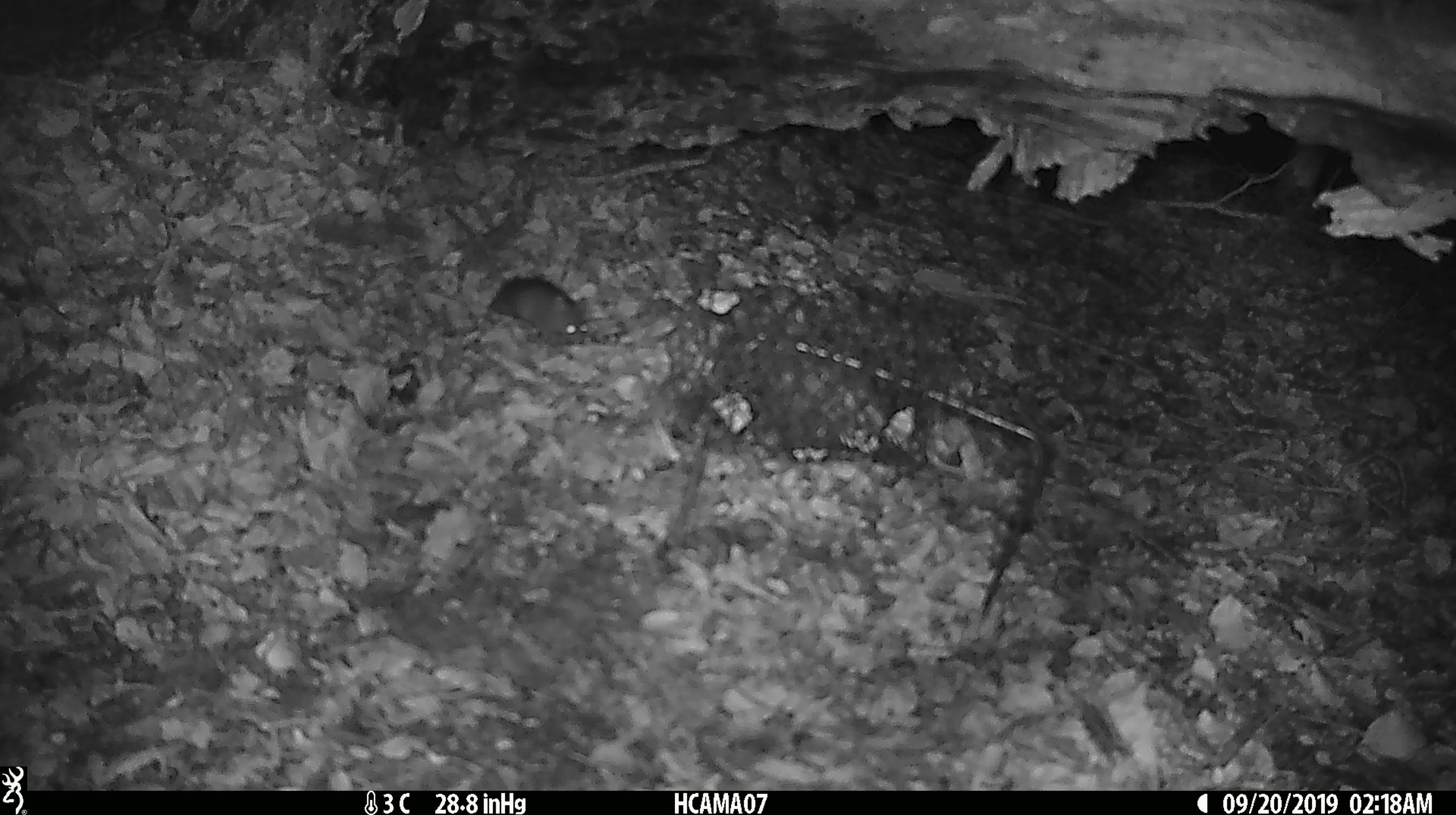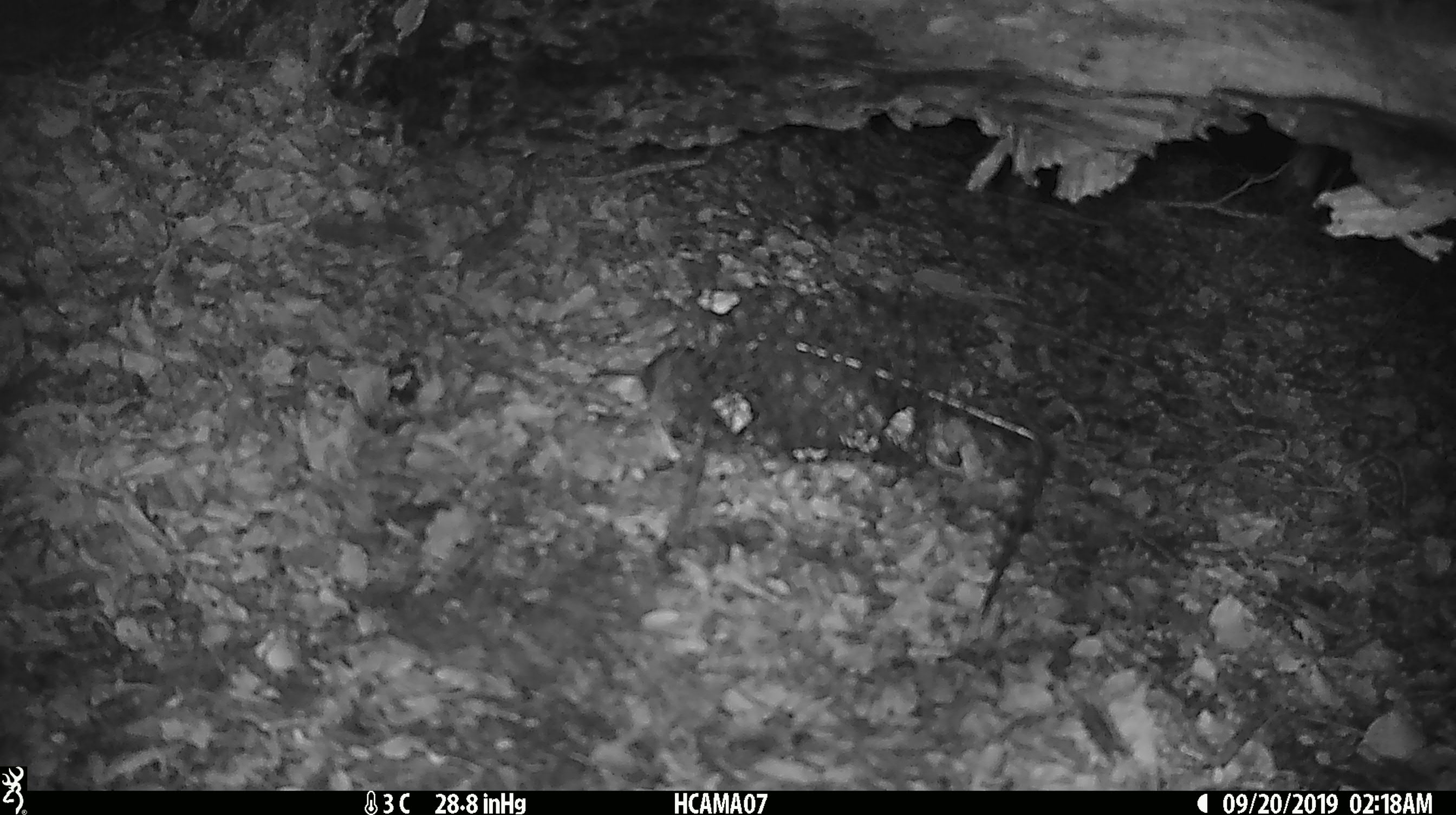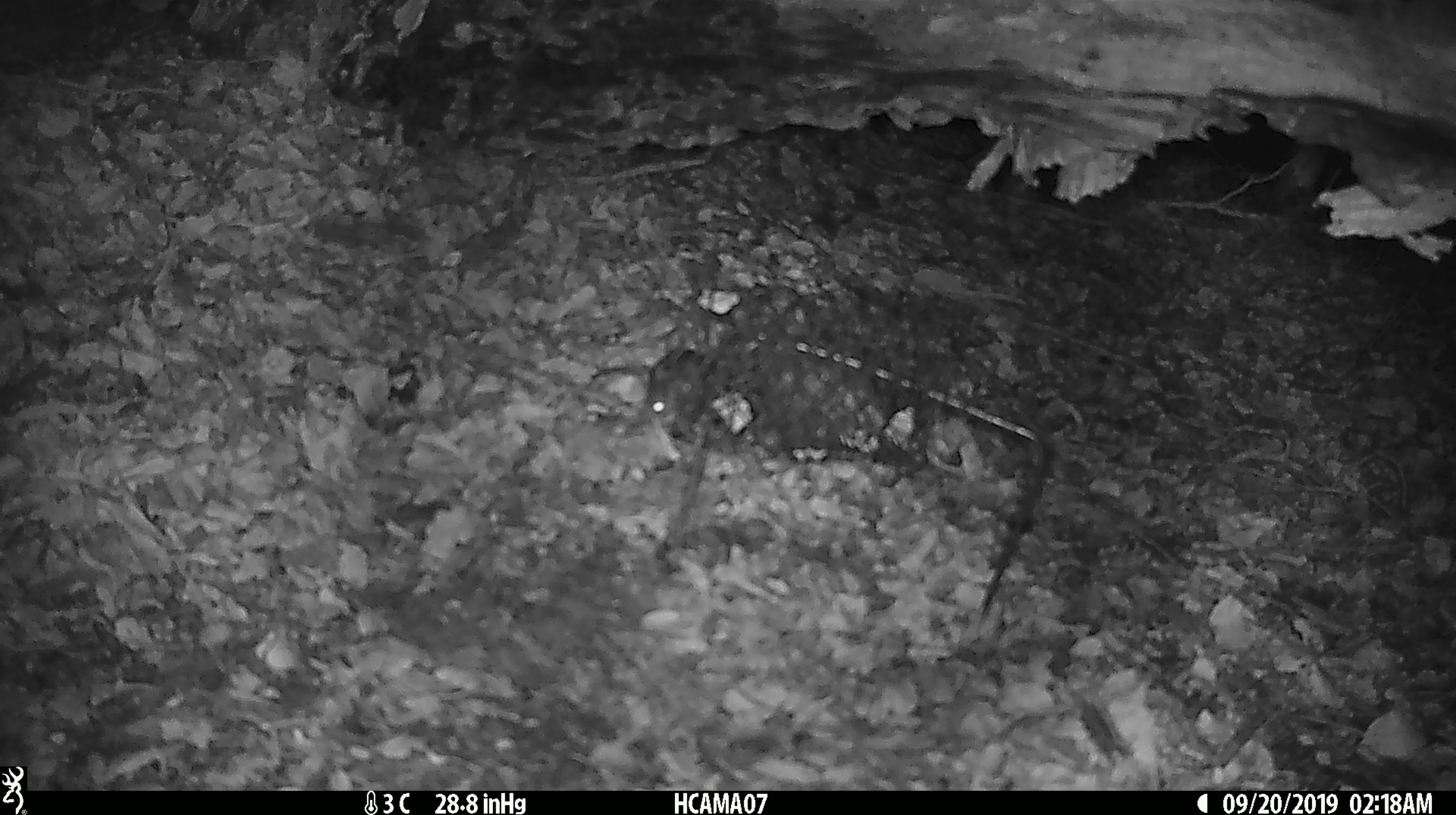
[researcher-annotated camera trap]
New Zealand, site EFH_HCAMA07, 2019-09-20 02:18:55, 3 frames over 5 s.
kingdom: Animalia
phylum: Chordata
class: Mammalia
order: Rodentia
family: Muridae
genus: Mus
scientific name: Mus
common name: mouse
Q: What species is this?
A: Mouse (Mus).